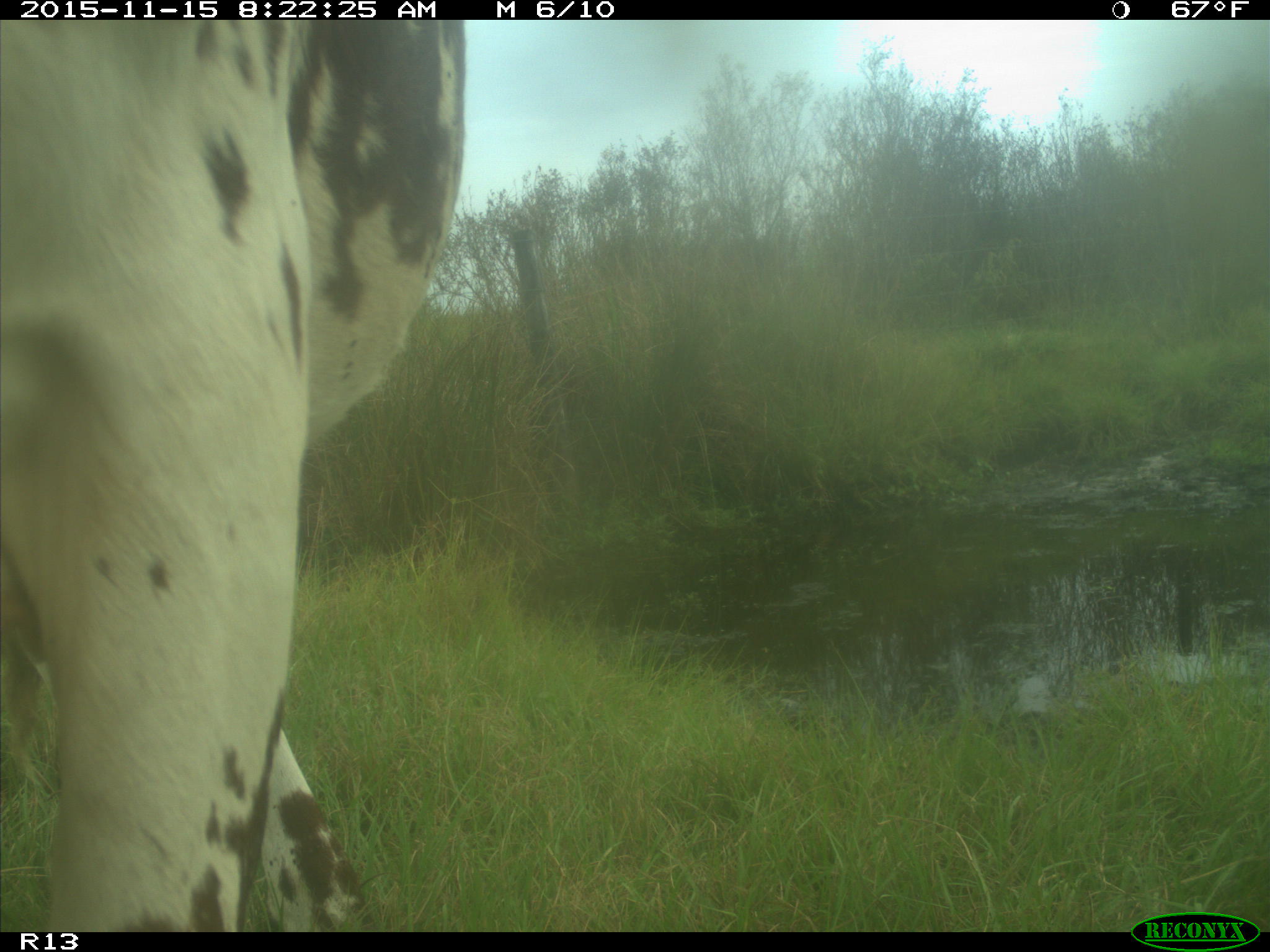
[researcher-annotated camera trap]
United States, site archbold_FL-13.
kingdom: Animalia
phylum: Chordata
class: Mammalia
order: Artiodactyla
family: Bovidae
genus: Bos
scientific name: Bos taurus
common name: domestic cow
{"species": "Bos taurus (domestic cow)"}